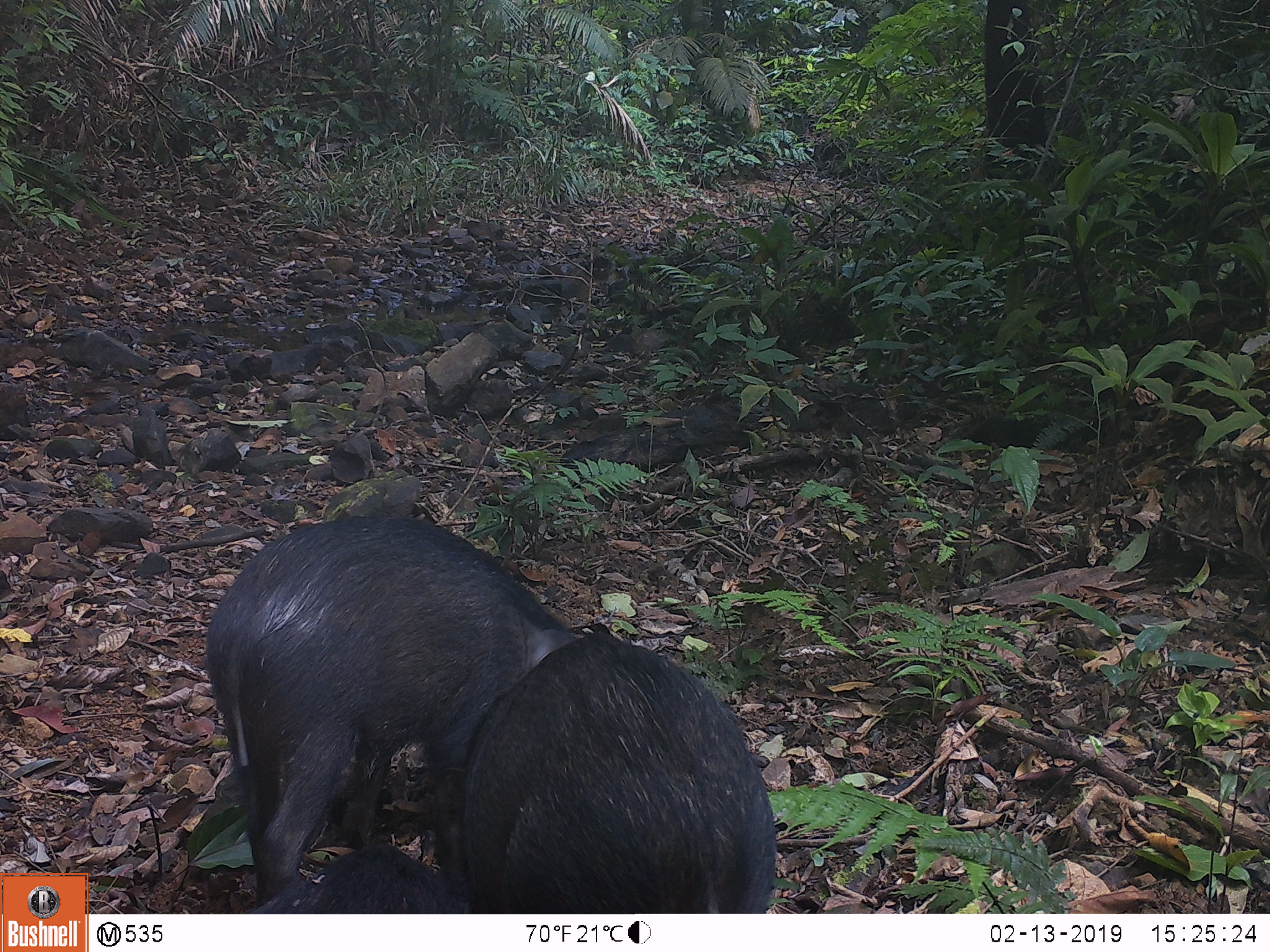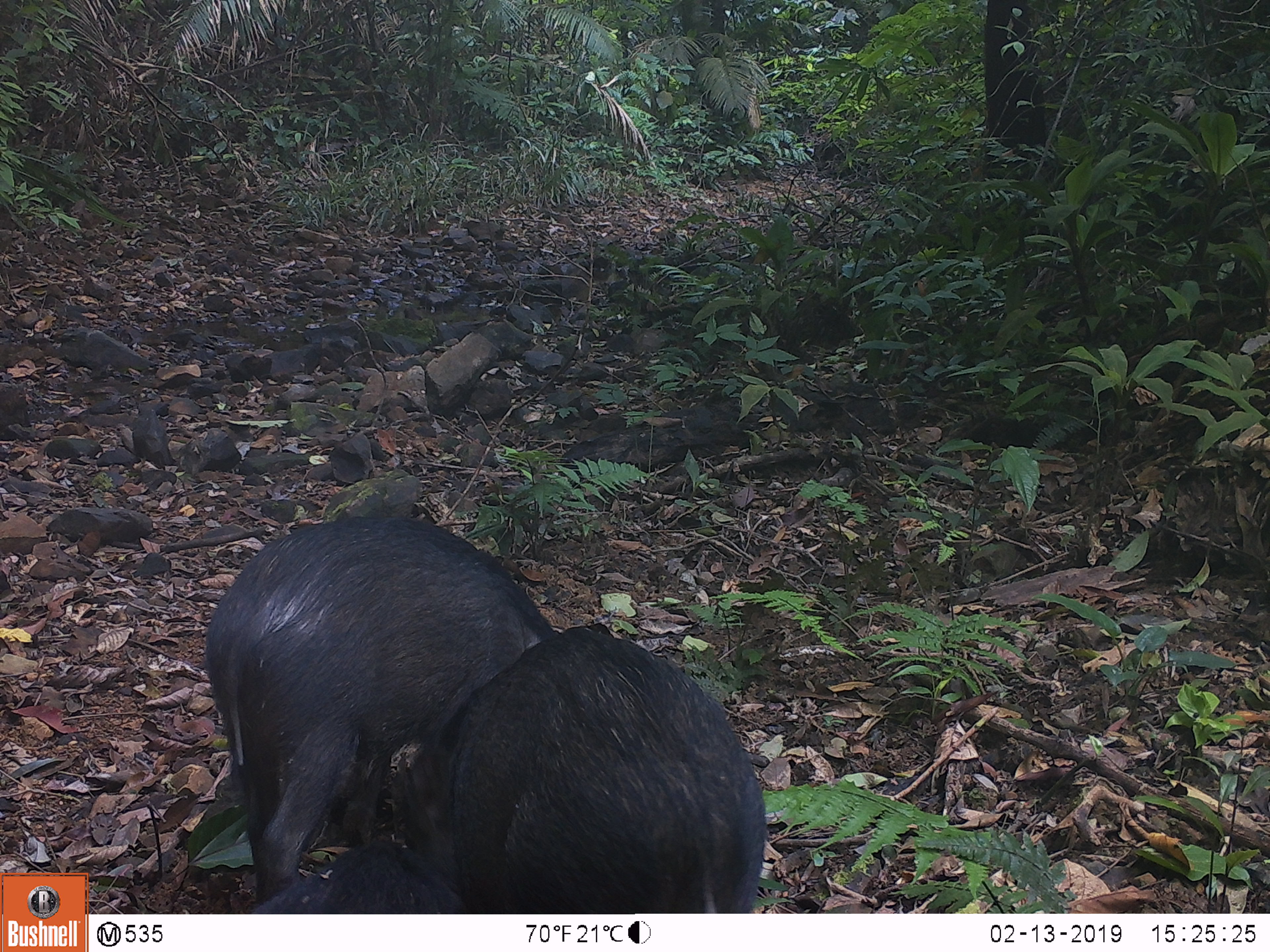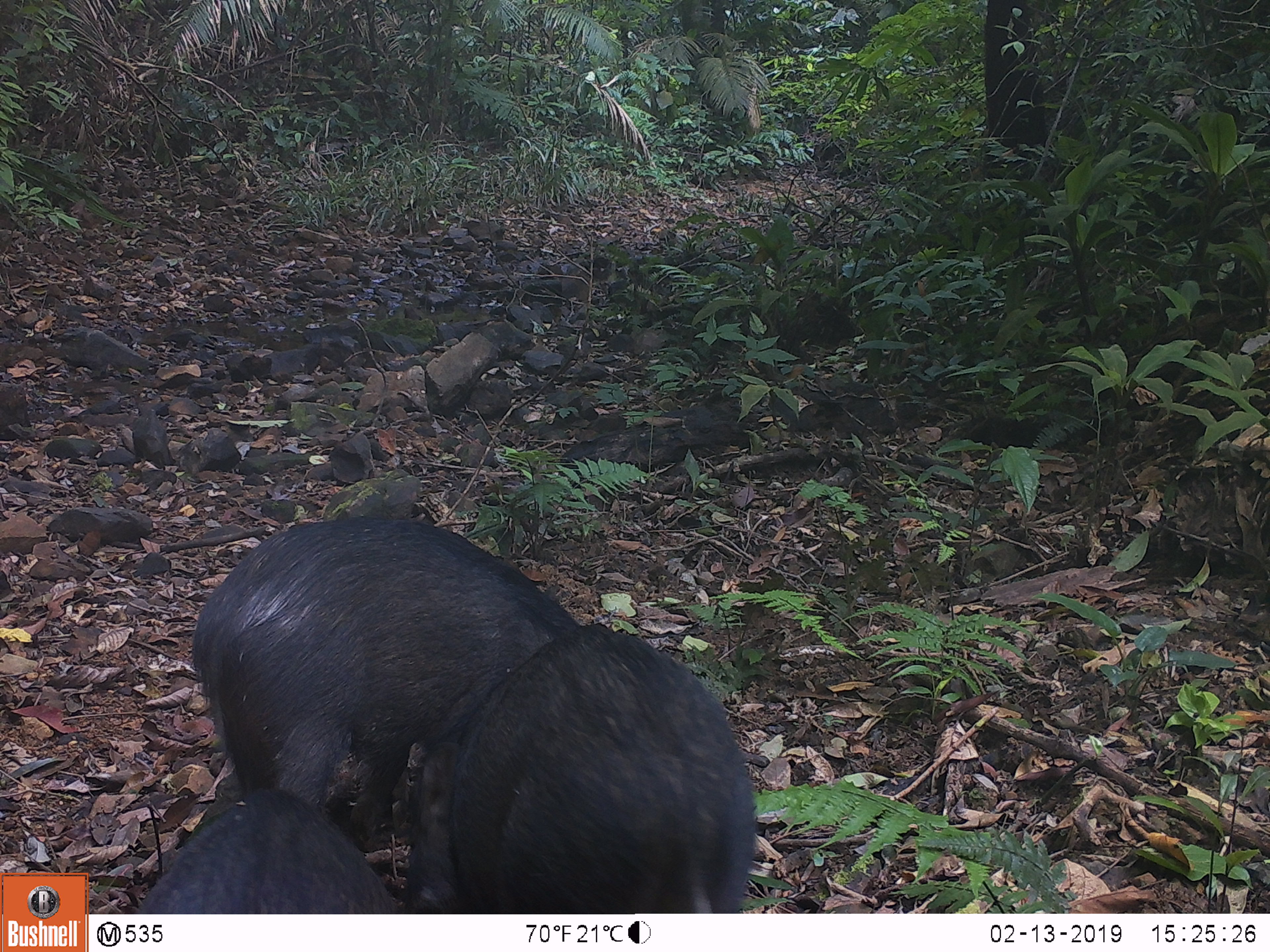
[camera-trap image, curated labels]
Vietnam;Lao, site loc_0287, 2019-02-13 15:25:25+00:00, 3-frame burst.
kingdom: Animalia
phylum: Chordata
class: Mammalia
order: Artiodactyla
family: Suidae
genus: Sus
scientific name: Sus scrofa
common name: eurasian wild pig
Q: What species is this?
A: Eurasian wild pig (Sus scrofa).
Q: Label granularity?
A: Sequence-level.